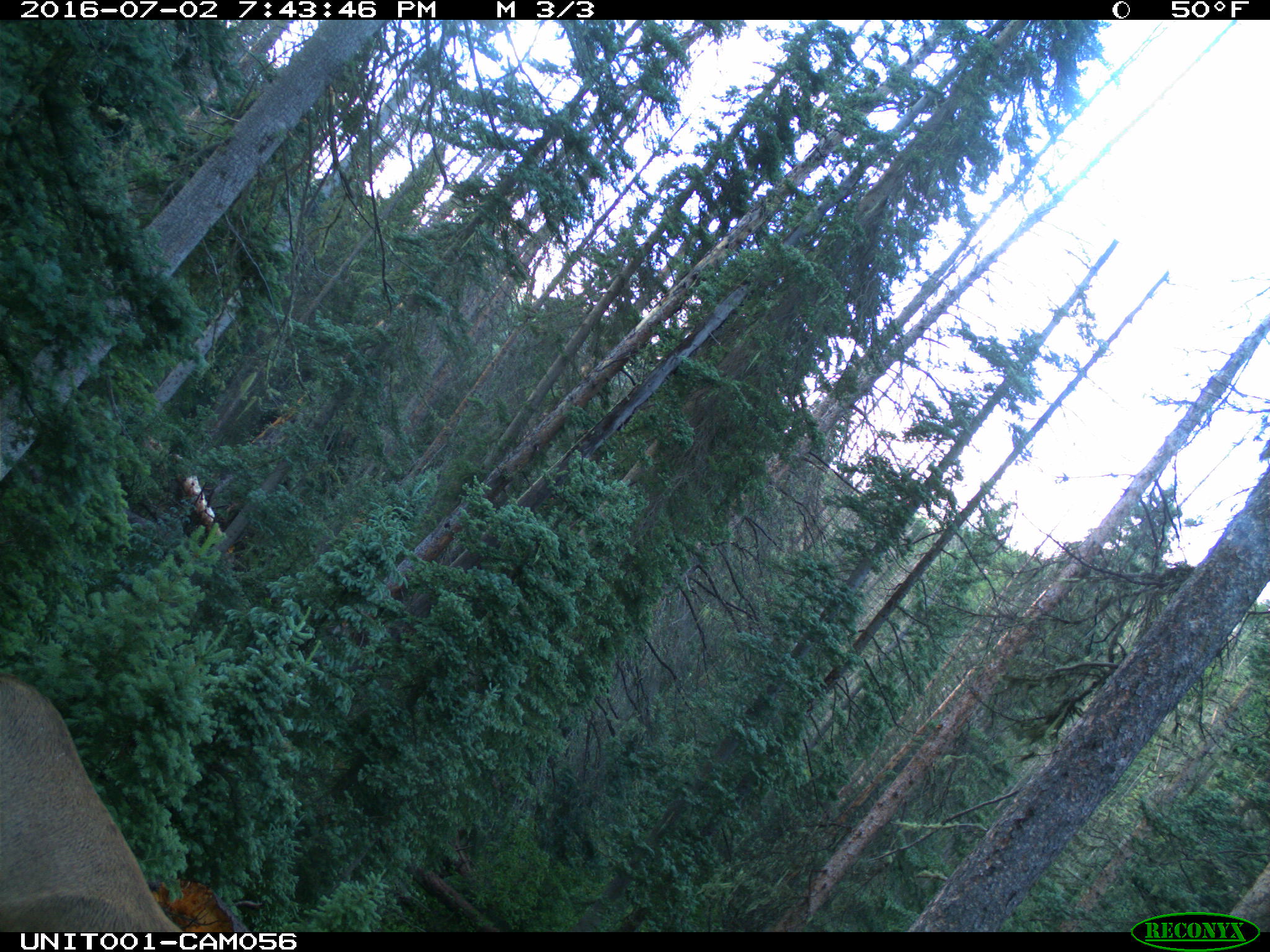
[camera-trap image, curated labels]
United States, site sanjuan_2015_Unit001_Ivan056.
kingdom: Animalia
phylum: Chordata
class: Mammalia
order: Artiodactyla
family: Cervidae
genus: Cervus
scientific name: Cervus elaphus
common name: red deer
Cervus elaphus (red deer).